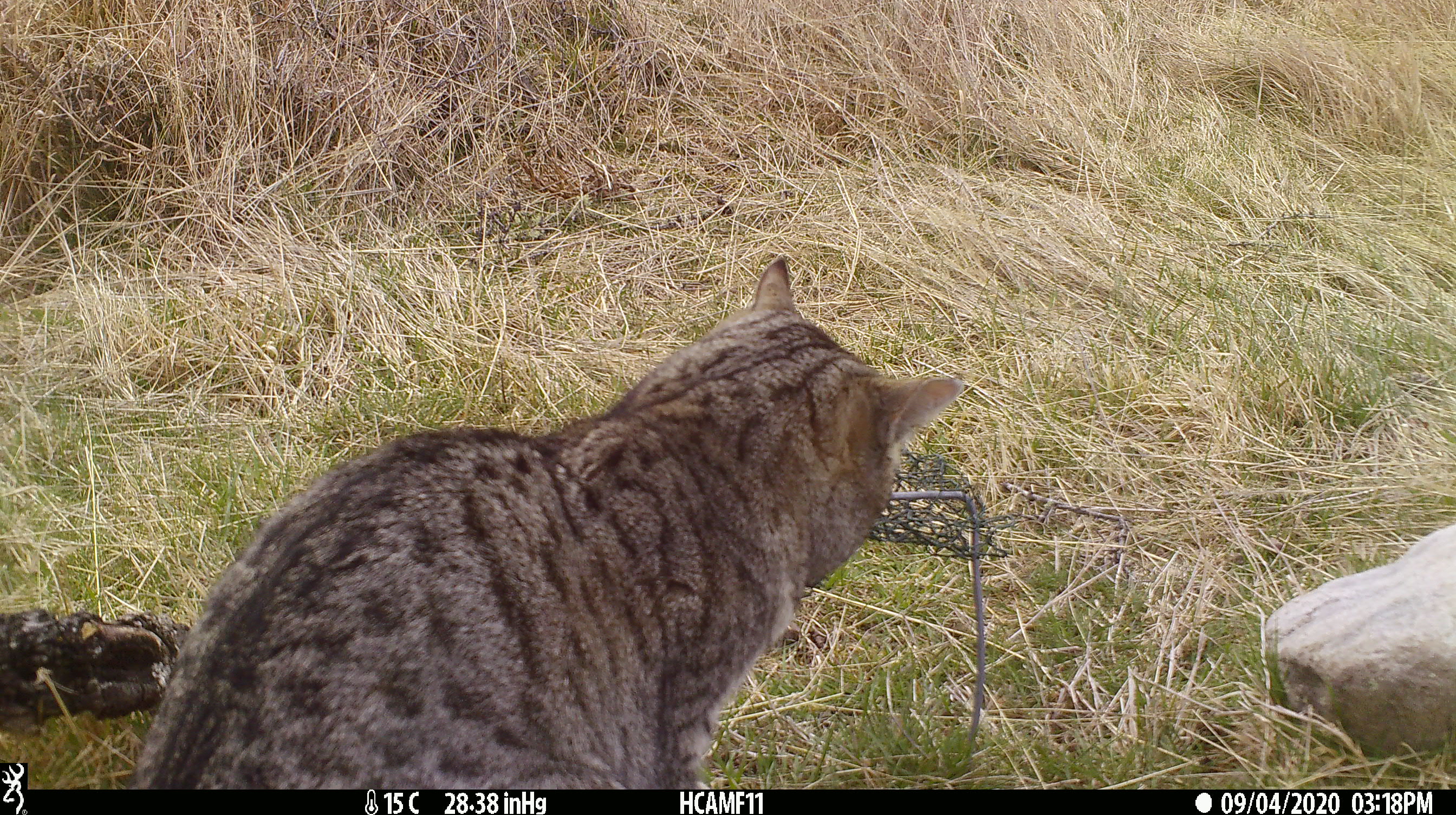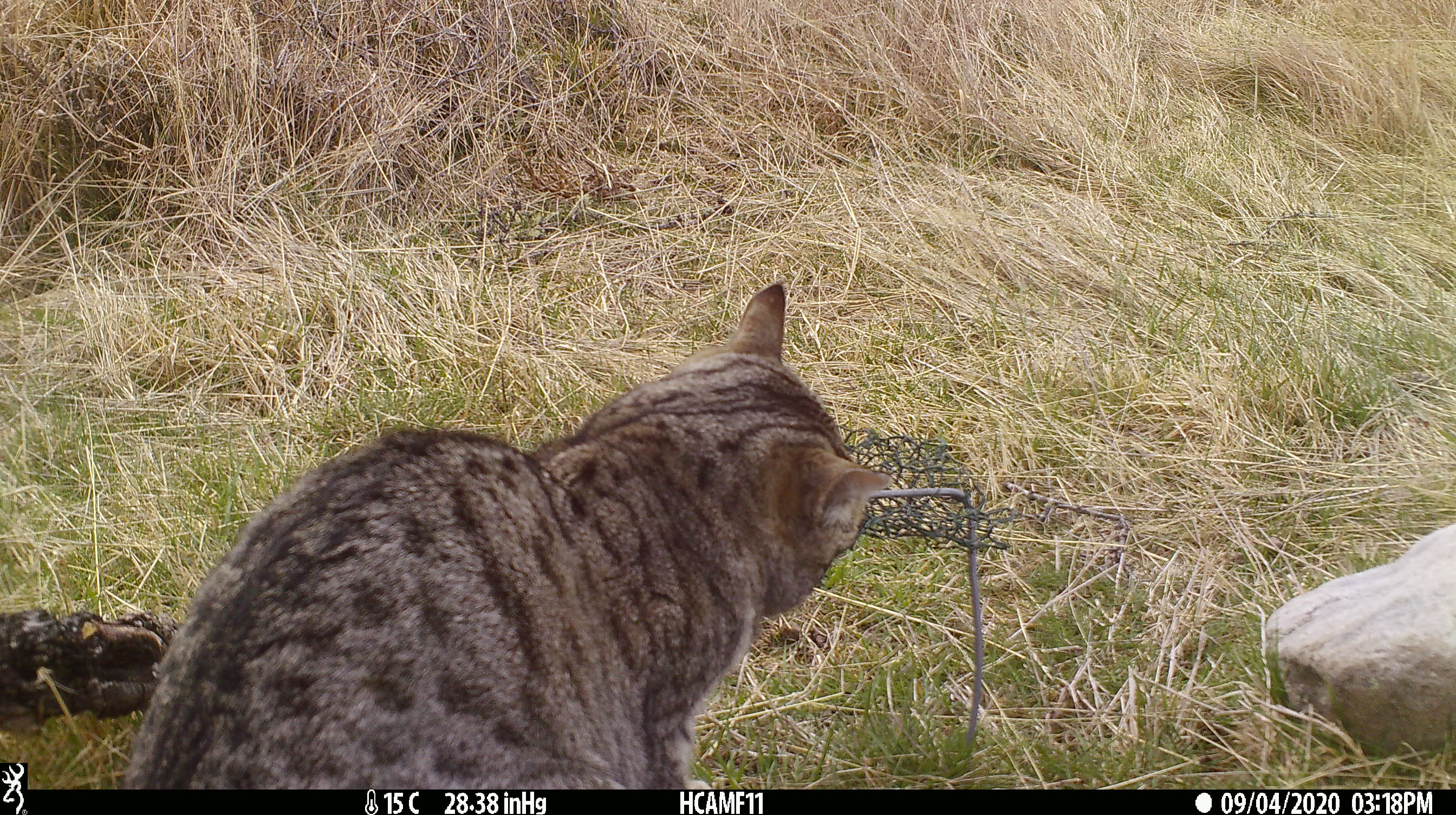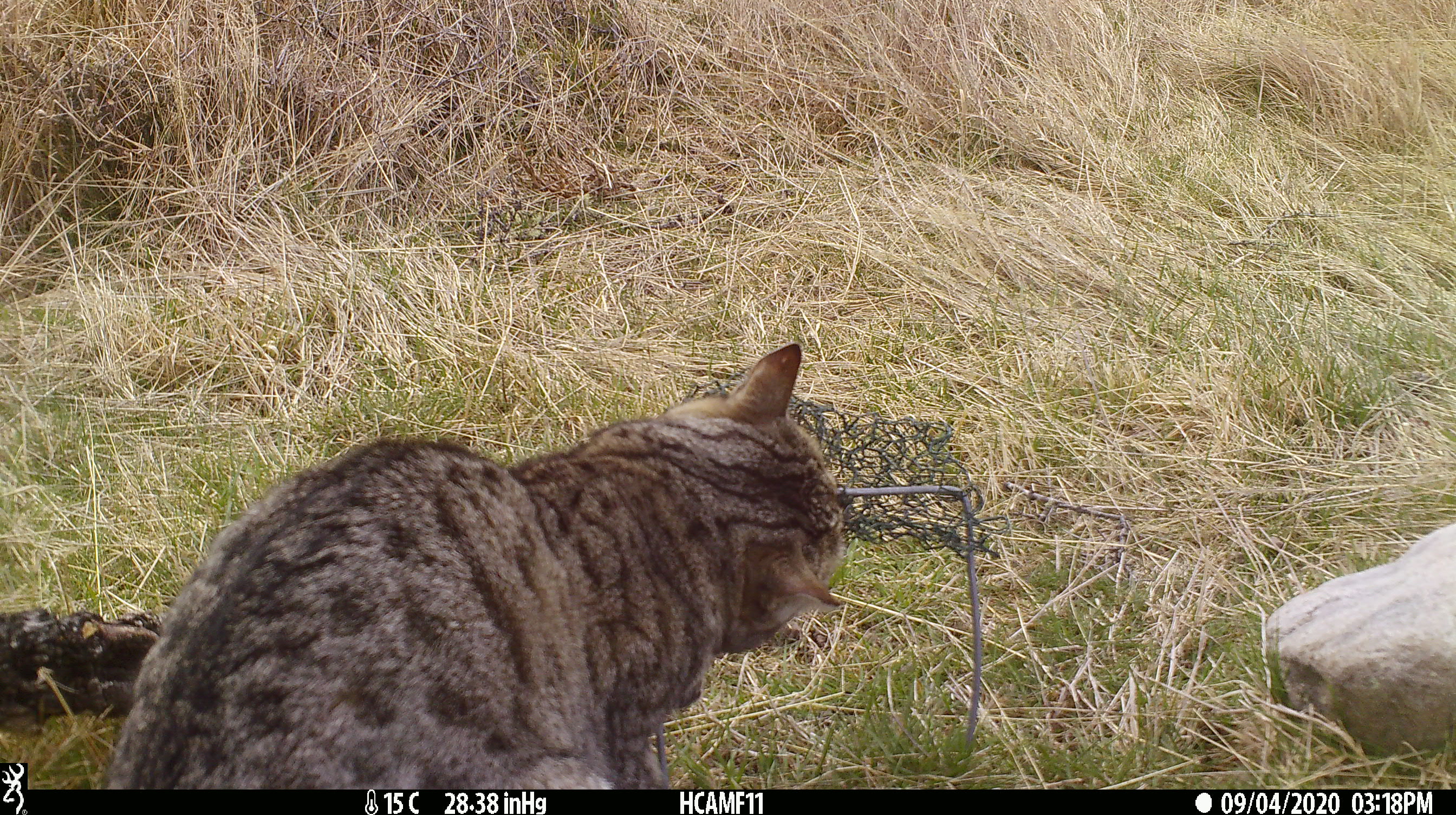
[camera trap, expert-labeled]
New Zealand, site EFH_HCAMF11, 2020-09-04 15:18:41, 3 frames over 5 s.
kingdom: Animalia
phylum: Chordata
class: Mammalia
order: Carnivora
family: Felidae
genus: Felis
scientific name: Felis catus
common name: domestic cat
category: cat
Cat (domestic cat) (Felis catus).